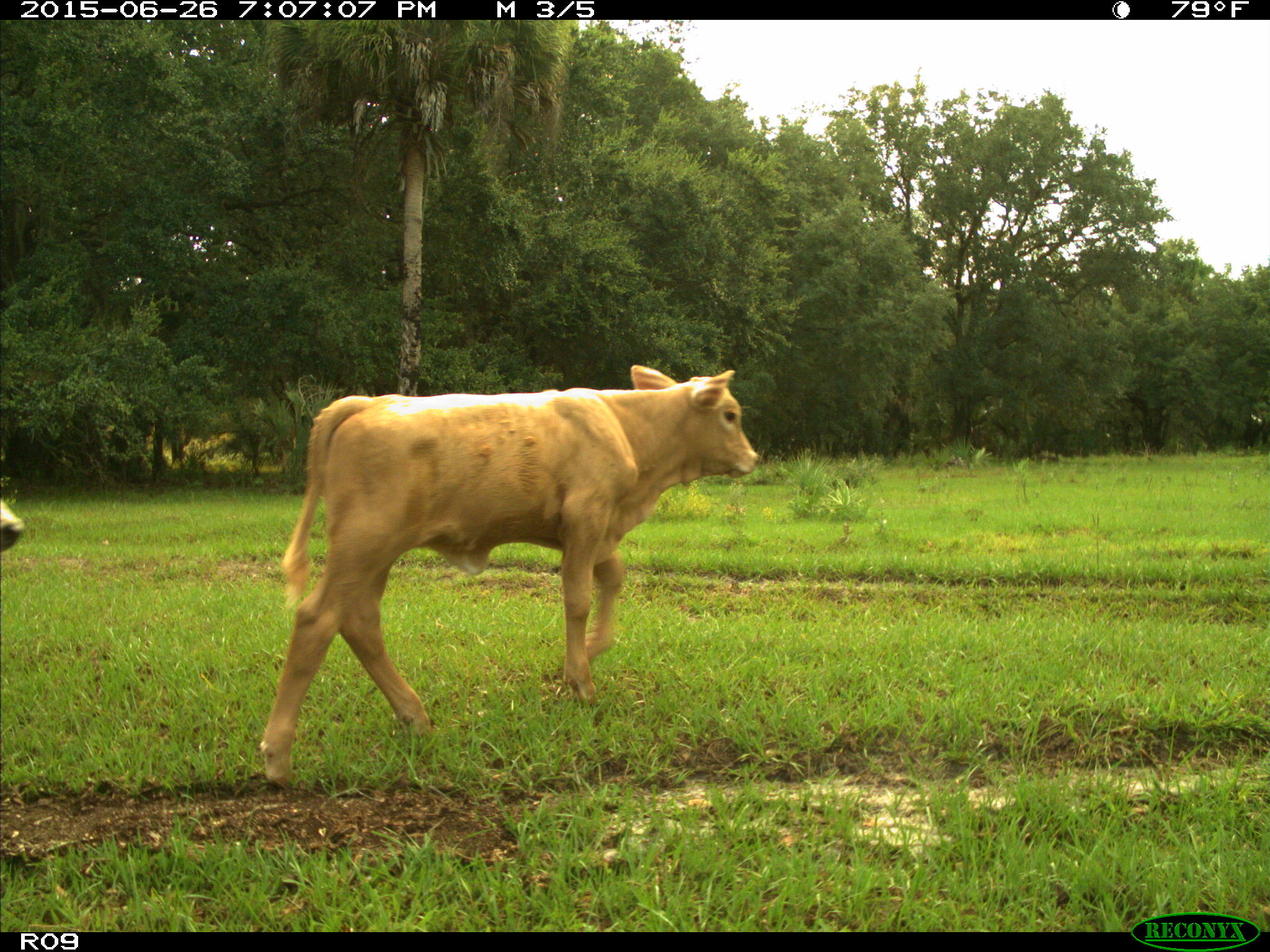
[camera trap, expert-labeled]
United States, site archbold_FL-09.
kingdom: Animalia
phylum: Chordata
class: Mammalia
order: Artiodactyla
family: Bovidae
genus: Bos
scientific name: Bos taurus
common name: domestic cow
Bos taurus (domestic cow).